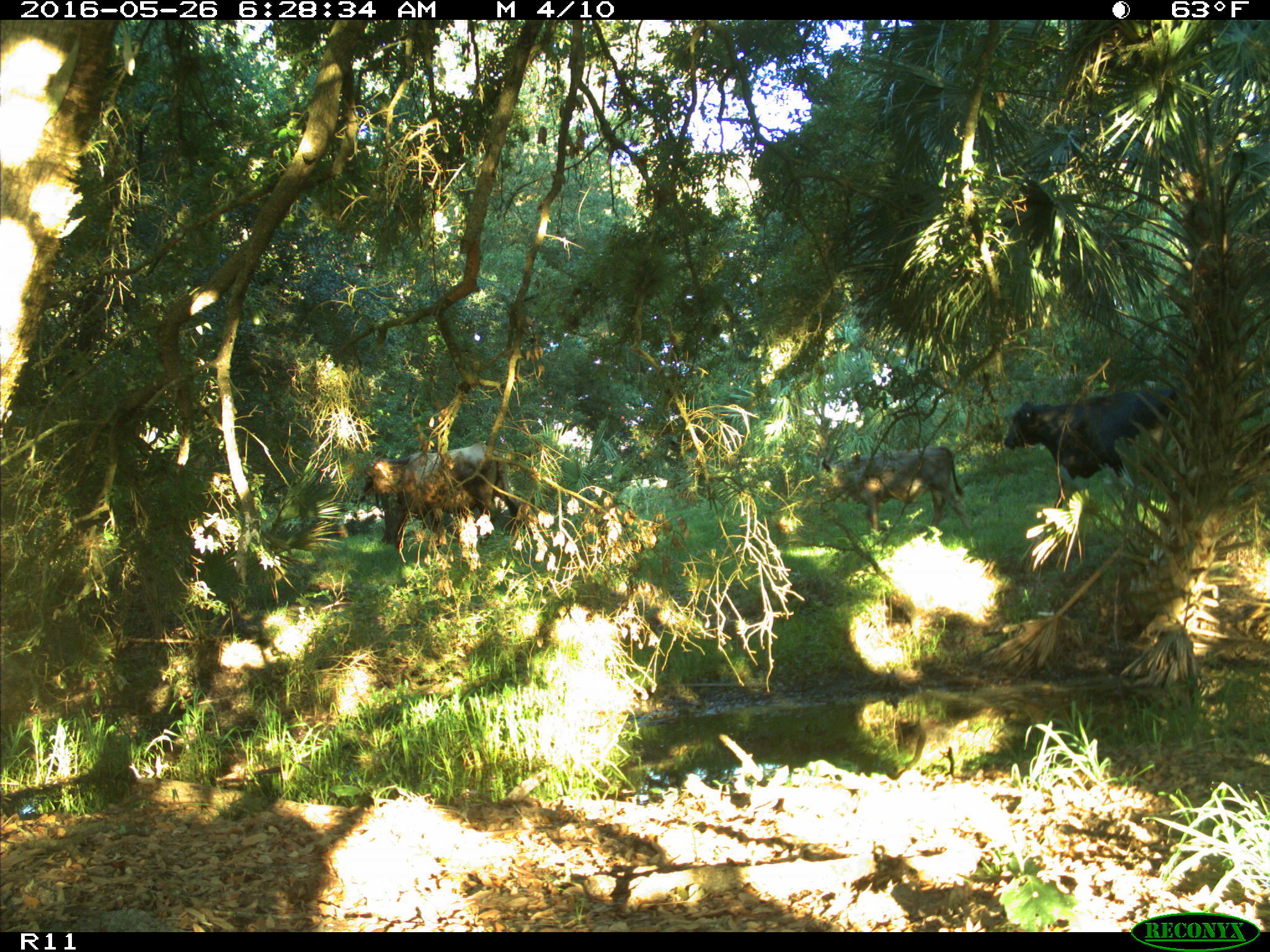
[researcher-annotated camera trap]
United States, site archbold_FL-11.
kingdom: Animalia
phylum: Chordata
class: Mammalia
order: Artiodactyla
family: Bovidae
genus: Bos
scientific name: Bos taurus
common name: domestic cow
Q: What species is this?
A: Bos taurus (domestic cow).